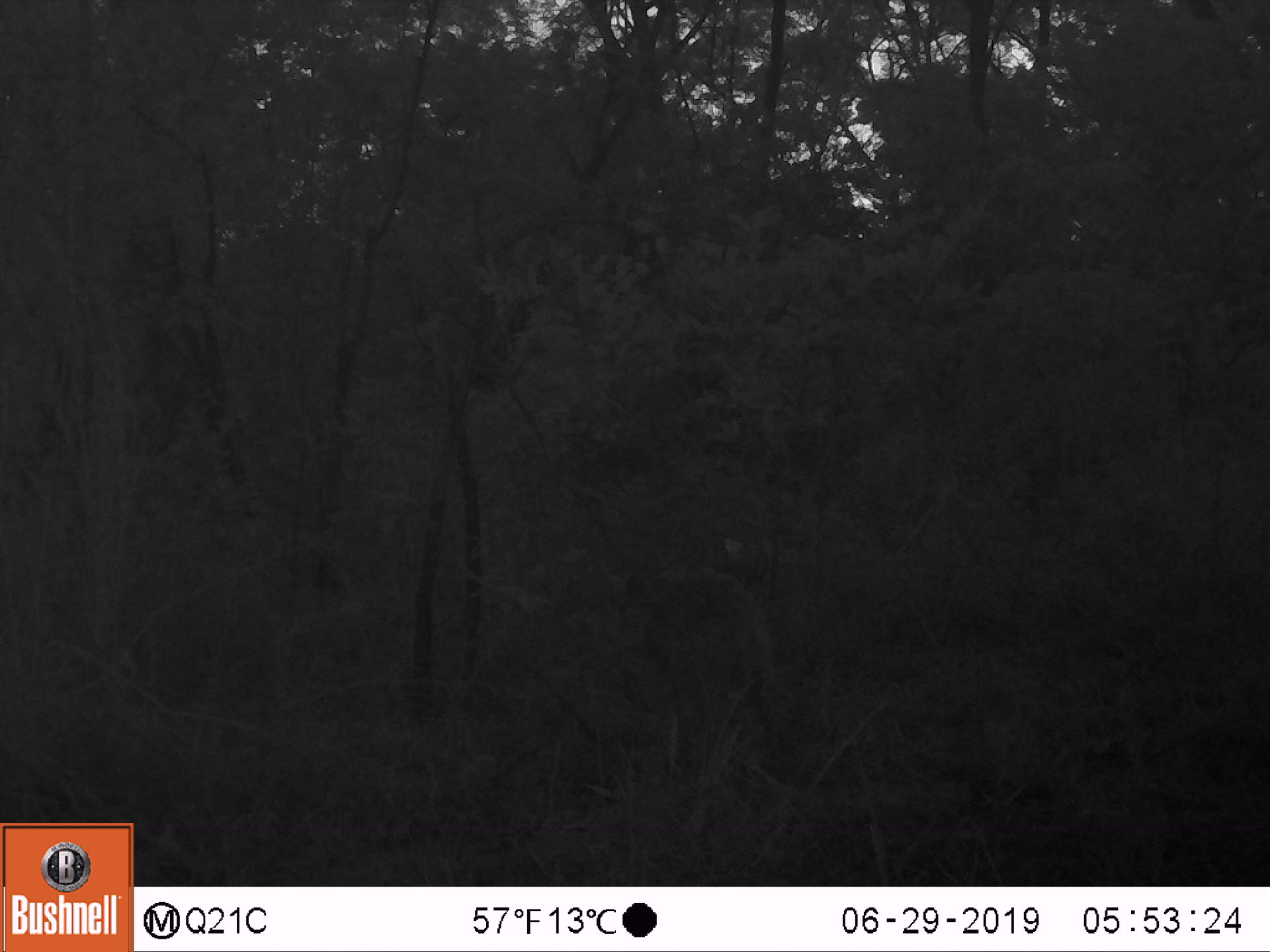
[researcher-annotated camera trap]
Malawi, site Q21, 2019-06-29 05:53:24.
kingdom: Animalia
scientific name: Animalia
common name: other animal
Other animal (Animalia), count 1.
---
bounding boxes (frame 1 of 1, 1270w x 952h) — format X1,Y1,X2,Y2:
other animal: 615,563,803,772